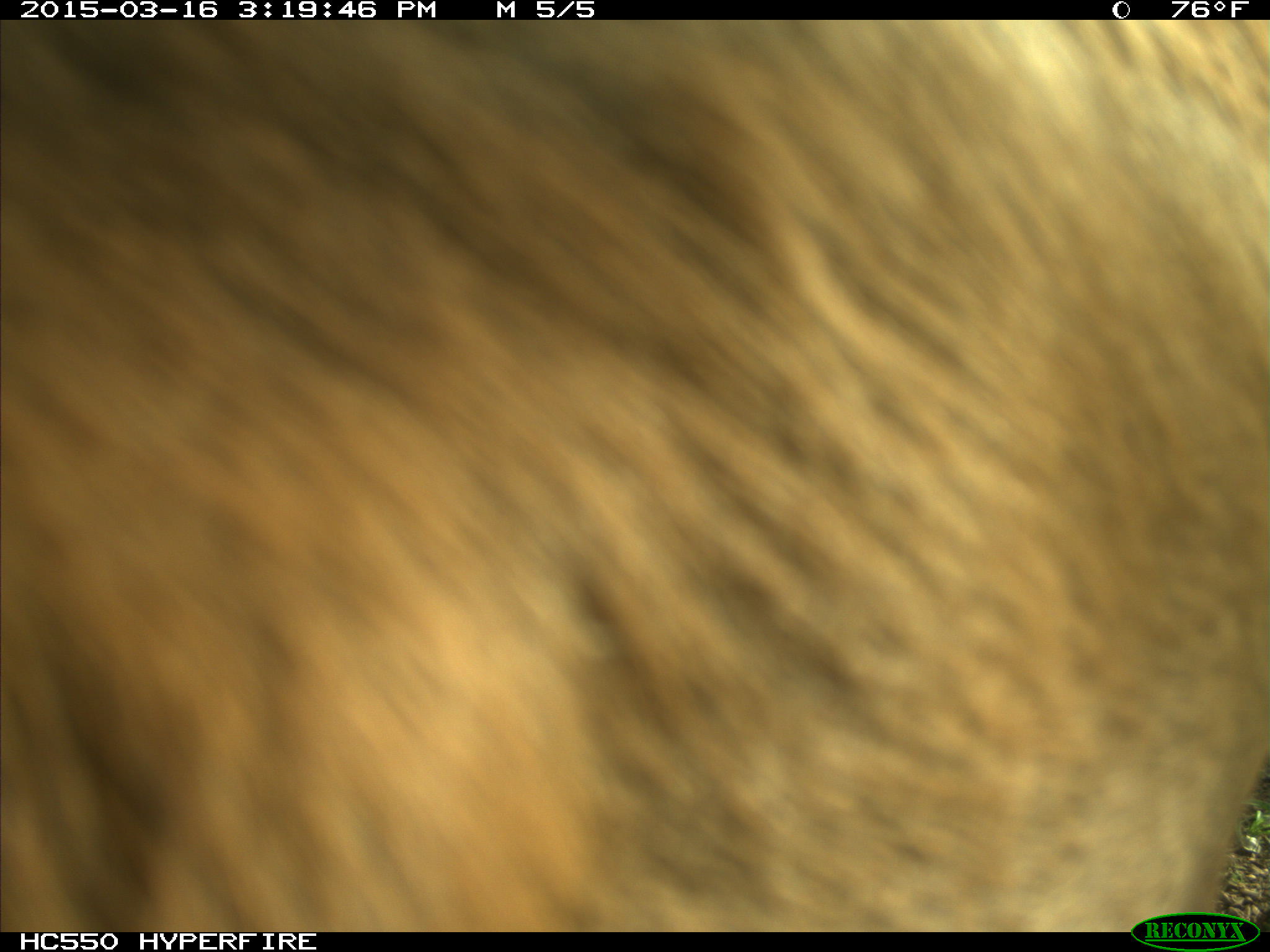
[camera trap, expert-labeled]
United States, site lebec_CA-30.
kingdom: Animalia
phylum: Chordata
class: Mammalia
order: Artiodactyla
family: Bovidae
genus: Bos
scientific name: Bos taurus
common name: domestic cow